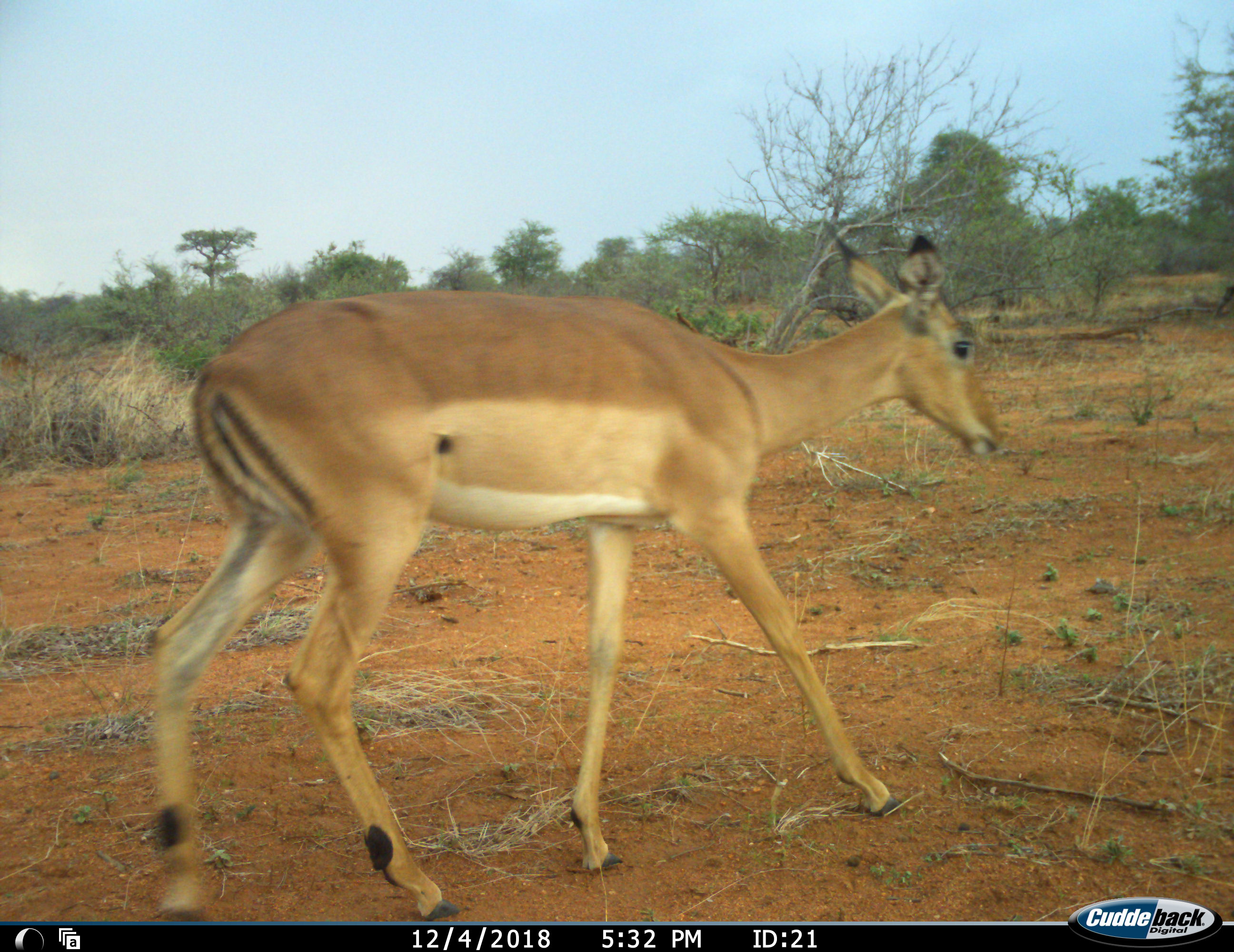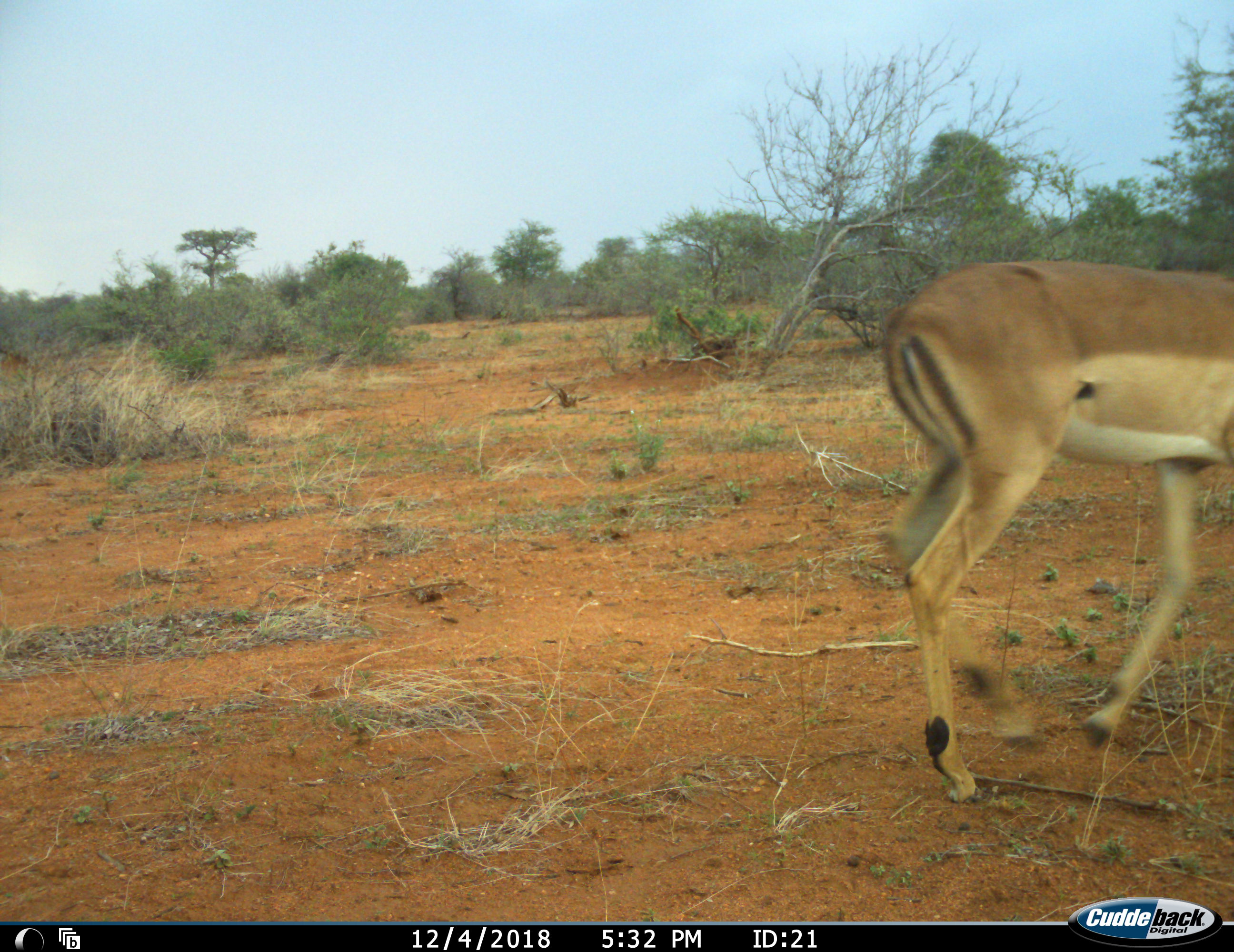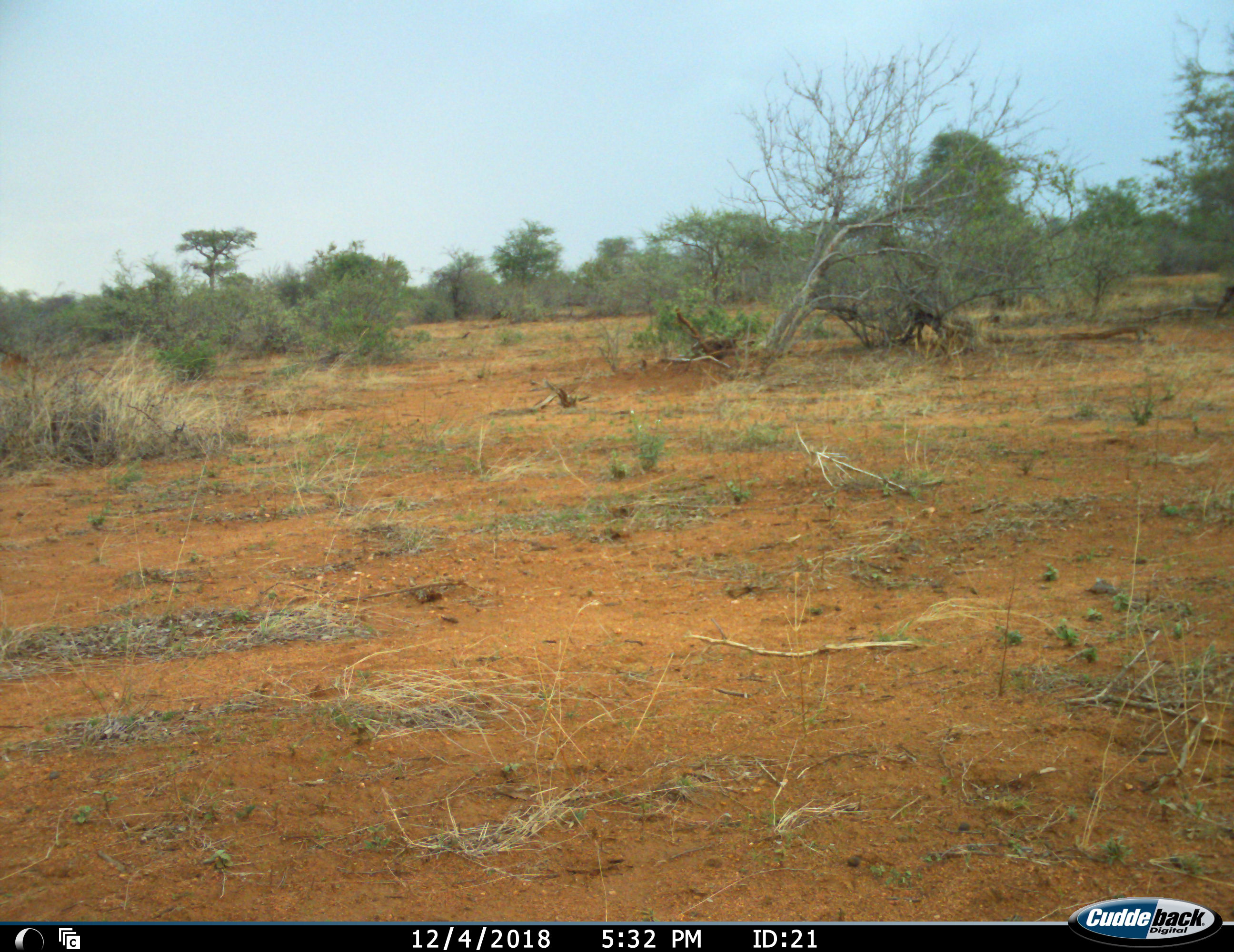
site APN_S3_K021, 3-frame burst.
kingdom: Animalia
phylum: Chordata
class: Mammalia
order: Artiodactyla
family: Bovidae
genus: Aepyceros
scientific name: Aepyceros melampus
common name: impala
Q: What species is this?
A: Impala (Aepyceros melampus).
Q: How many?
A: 1.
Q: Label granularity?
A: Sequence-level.